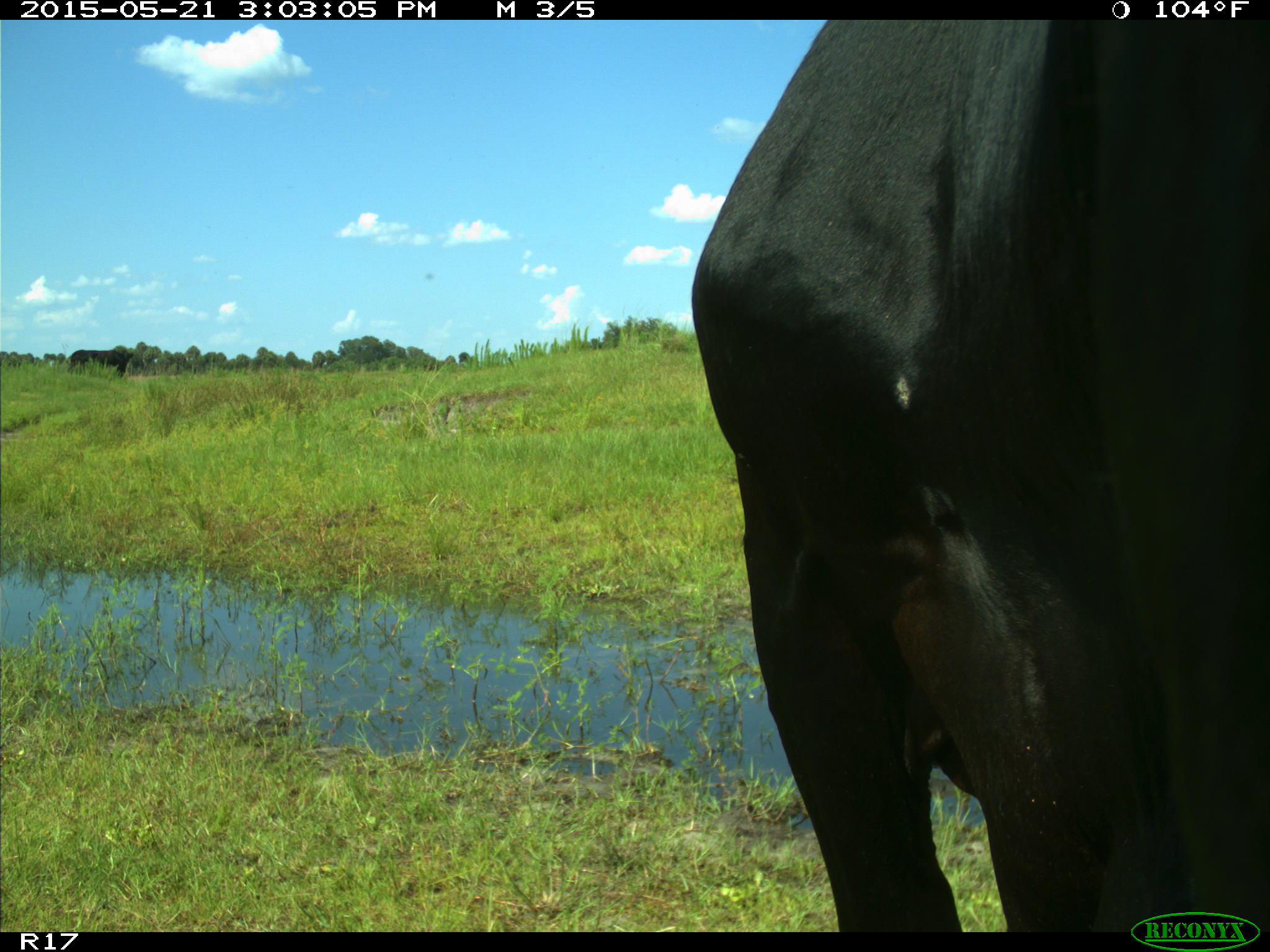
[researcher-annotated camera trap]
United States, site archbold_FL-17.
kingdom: Animalia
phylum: Chordata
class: Mammalia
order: Artiodactyla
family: Bovidae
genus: Bos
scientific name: Bos taurus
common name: domestic cow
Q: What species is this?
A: Bos taurus (domestic cow).